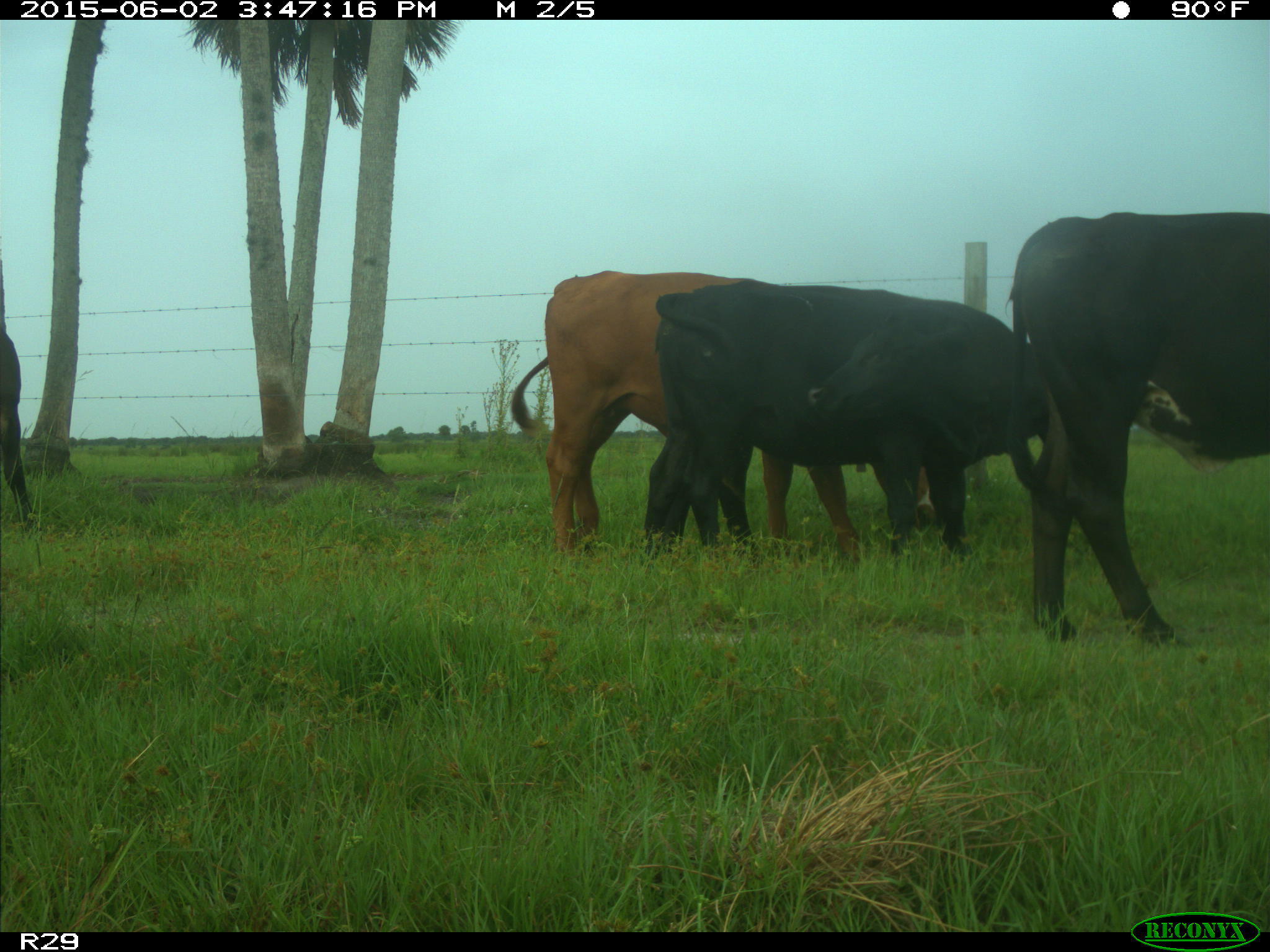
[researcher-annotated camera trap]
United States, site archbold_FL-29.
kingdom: Animalia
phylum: Chordata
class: Mammalia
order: Artiodactyla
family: Bovidae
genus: Bos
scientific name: Bos taurus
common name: domestic cow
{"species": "Bos taurus (domestic cow)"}